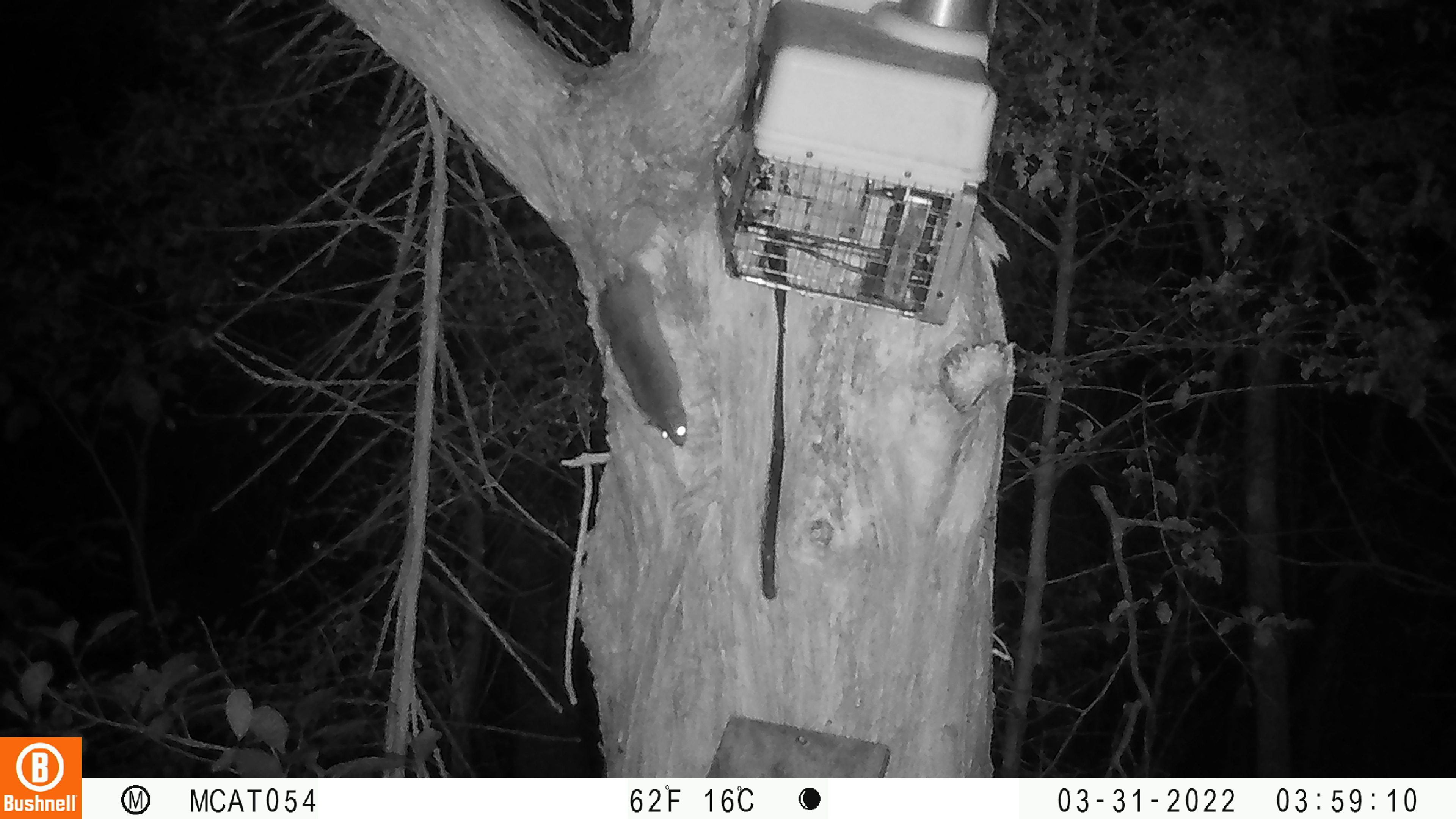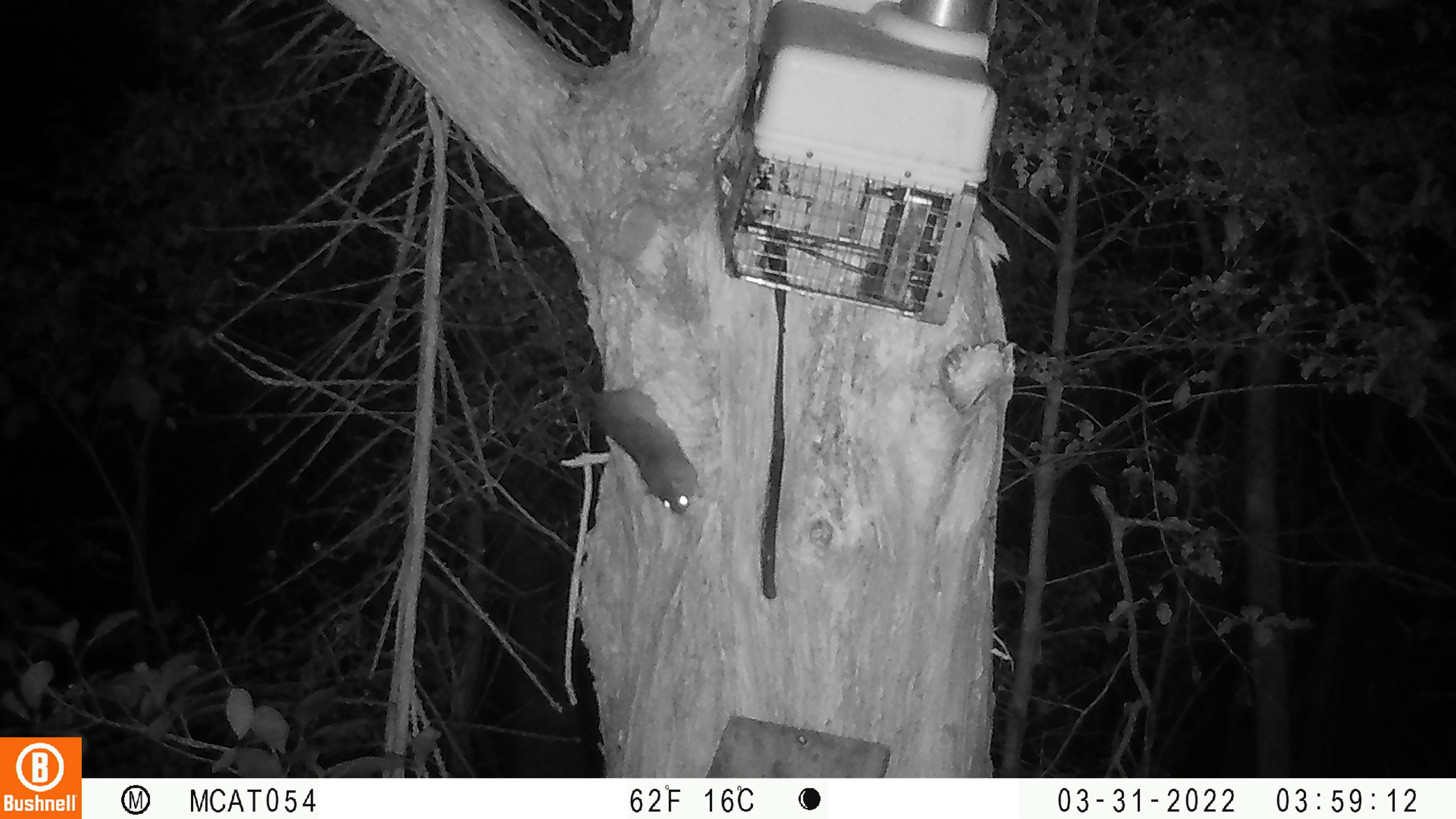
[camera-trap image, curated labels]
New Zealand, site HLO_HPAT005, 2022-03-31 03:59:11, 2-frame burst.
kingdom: Animalia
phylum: Chordata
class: Mammalia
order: Rodentia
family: Muridae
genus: Rattus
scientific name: Rattus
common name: rat